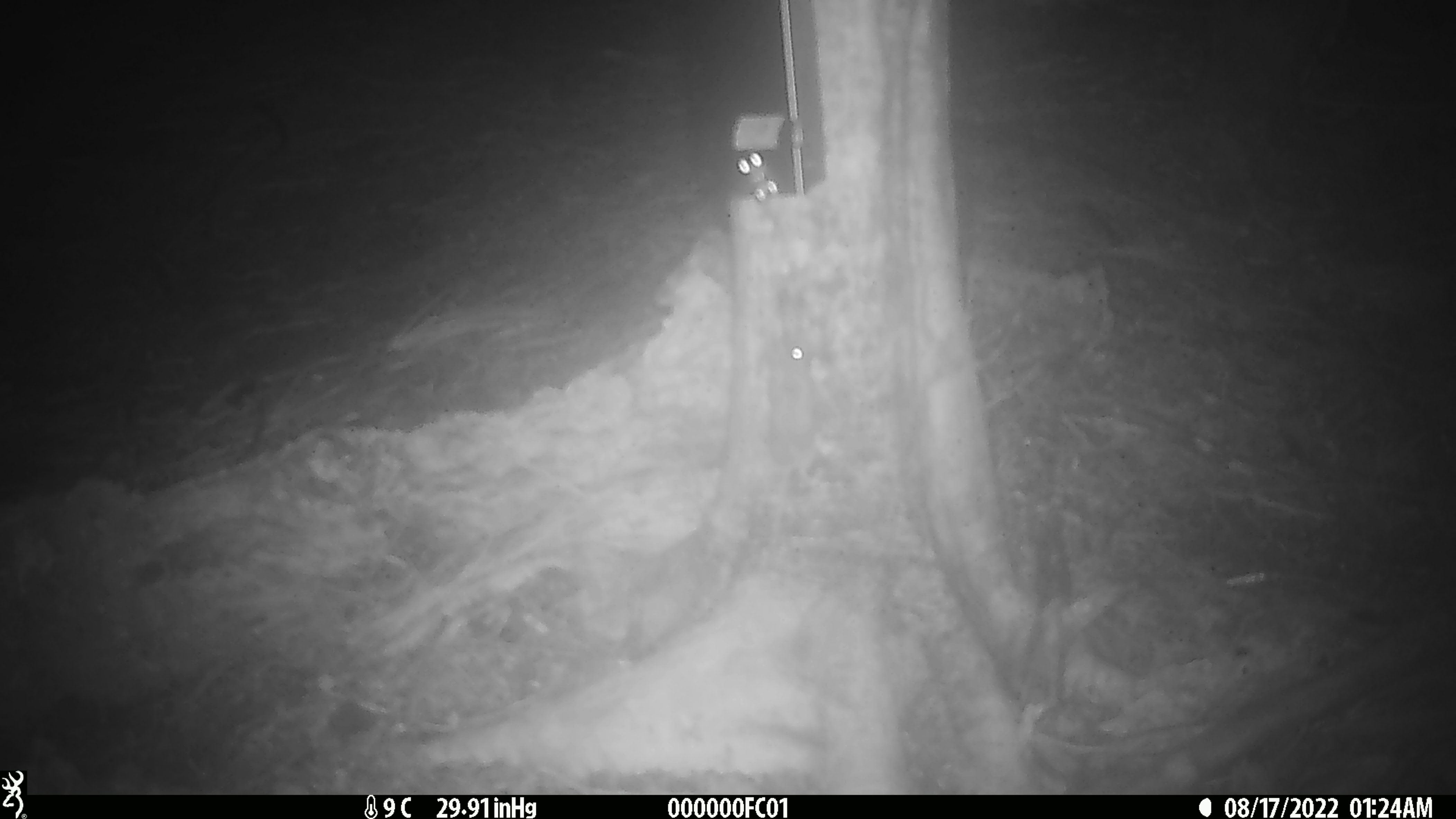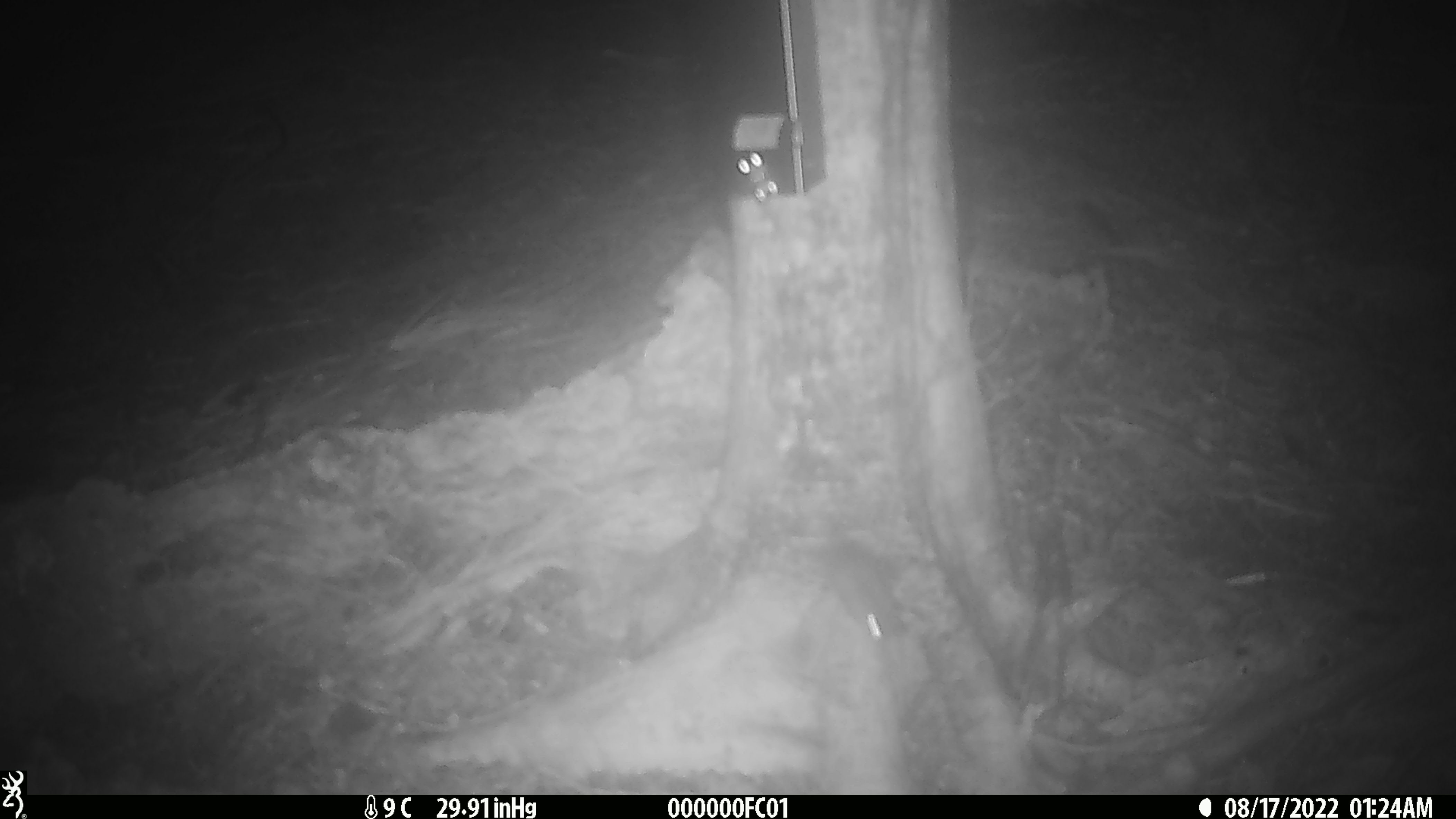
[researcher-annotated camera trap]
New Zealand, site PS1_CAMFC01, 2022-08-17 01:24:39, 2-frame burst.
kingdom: Animalia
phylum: Chordata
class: Mammalia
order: Rodentia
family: Muridae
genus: Mus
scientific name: Mus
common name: mouse